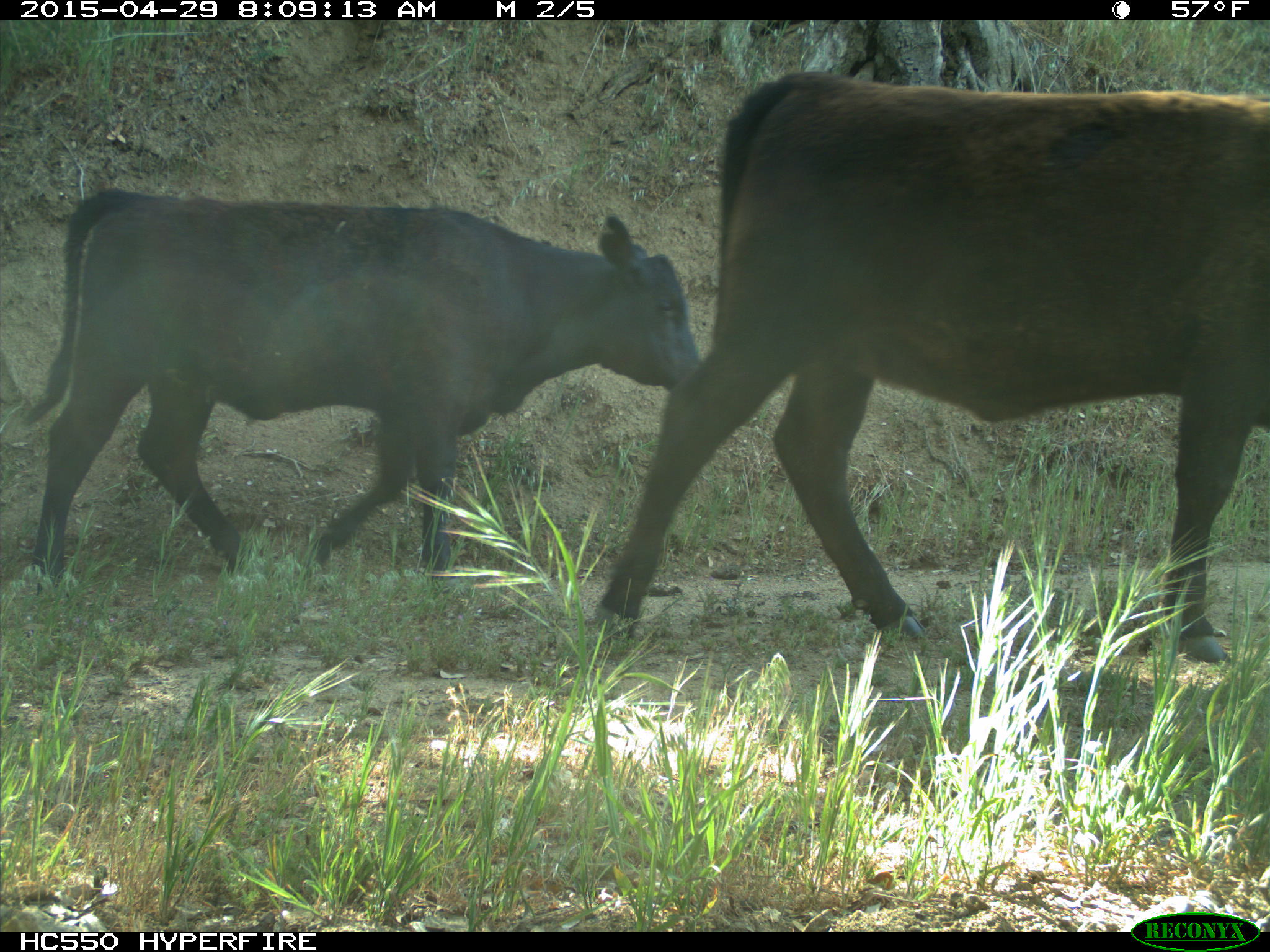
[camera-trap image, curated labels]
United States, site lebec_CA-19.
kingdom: Animalia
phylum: Chordata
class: Mammalia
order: Artiodactyla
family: Bovidae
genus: Bos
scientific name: Bos taurus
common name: domestic cow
Bos taurus (domestic cow).